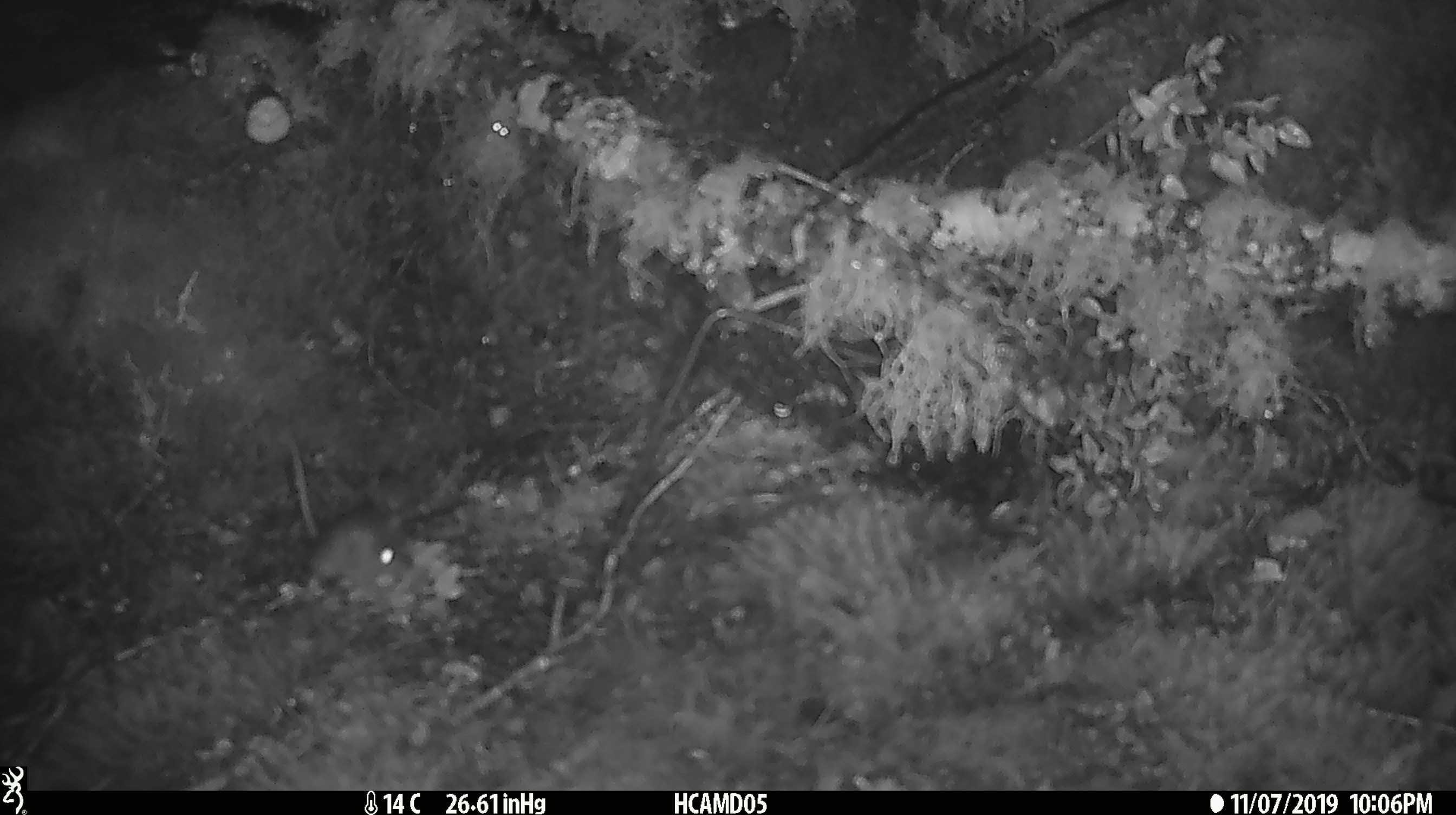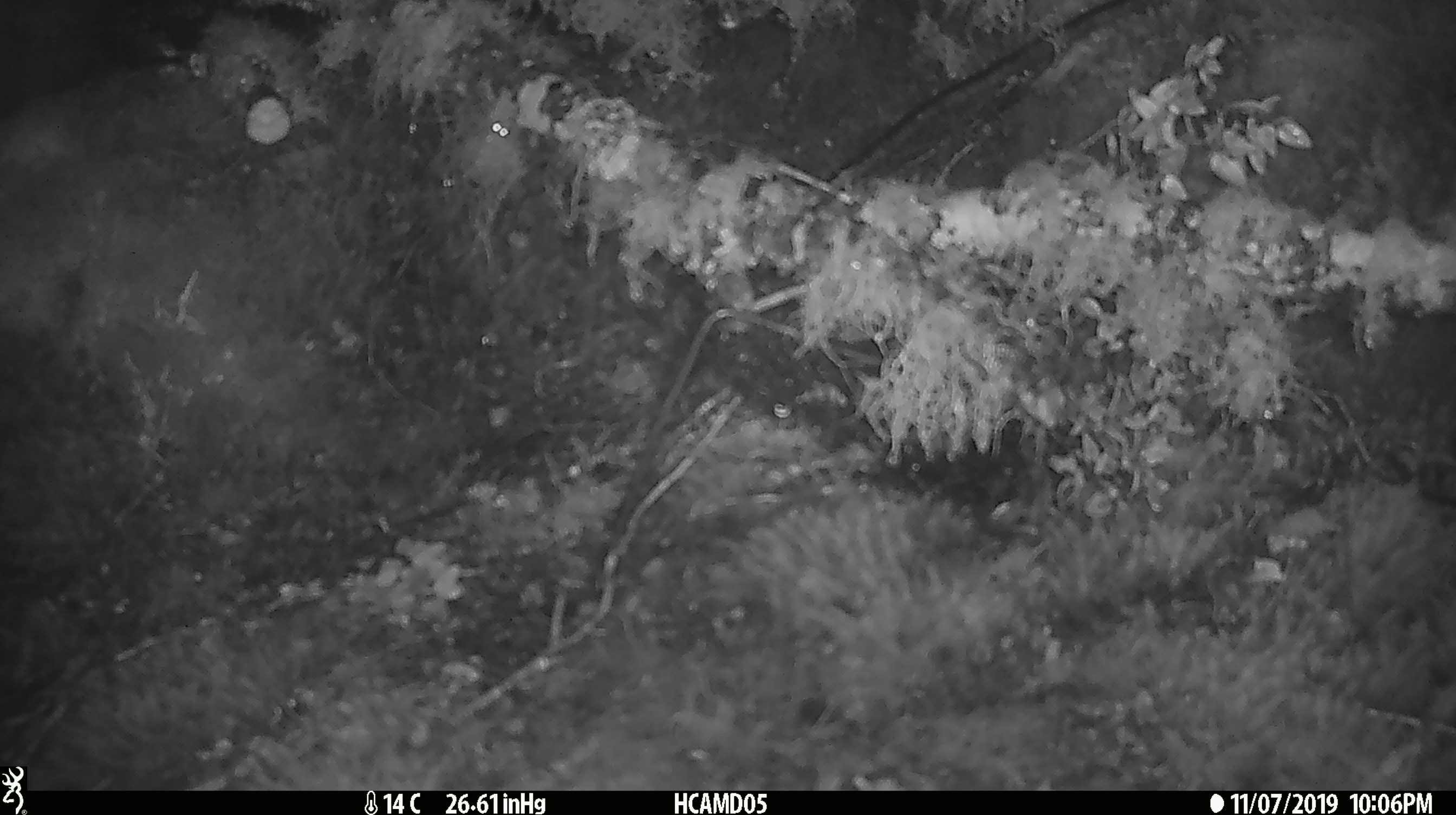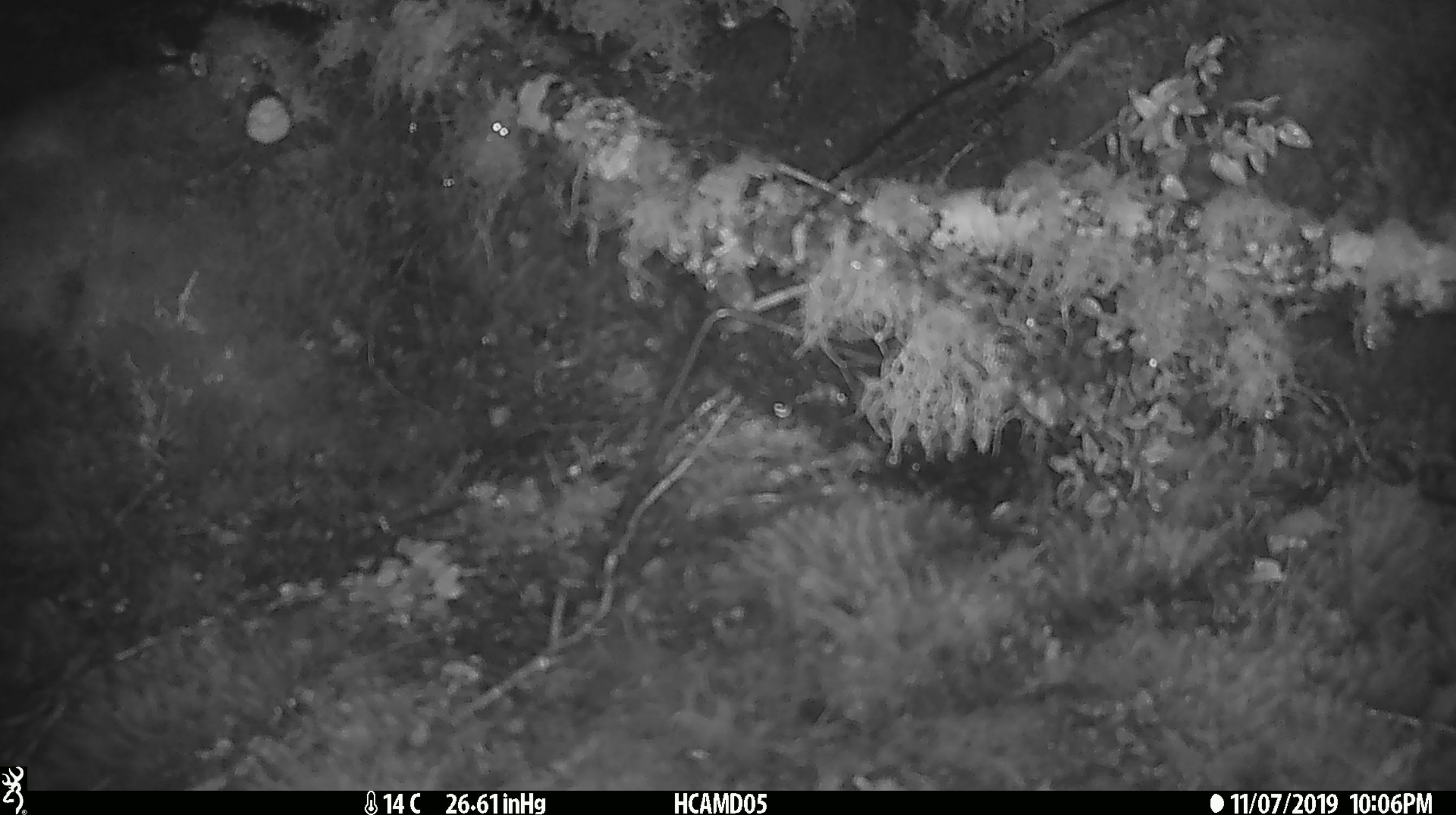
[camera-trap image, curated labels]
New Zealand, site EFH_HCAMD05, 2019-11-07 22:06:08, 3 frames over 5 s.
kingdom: Animalia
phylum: Chordata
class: Mammalia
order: Rodentia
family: Muridae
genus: Mus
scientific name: Mus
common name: mouse